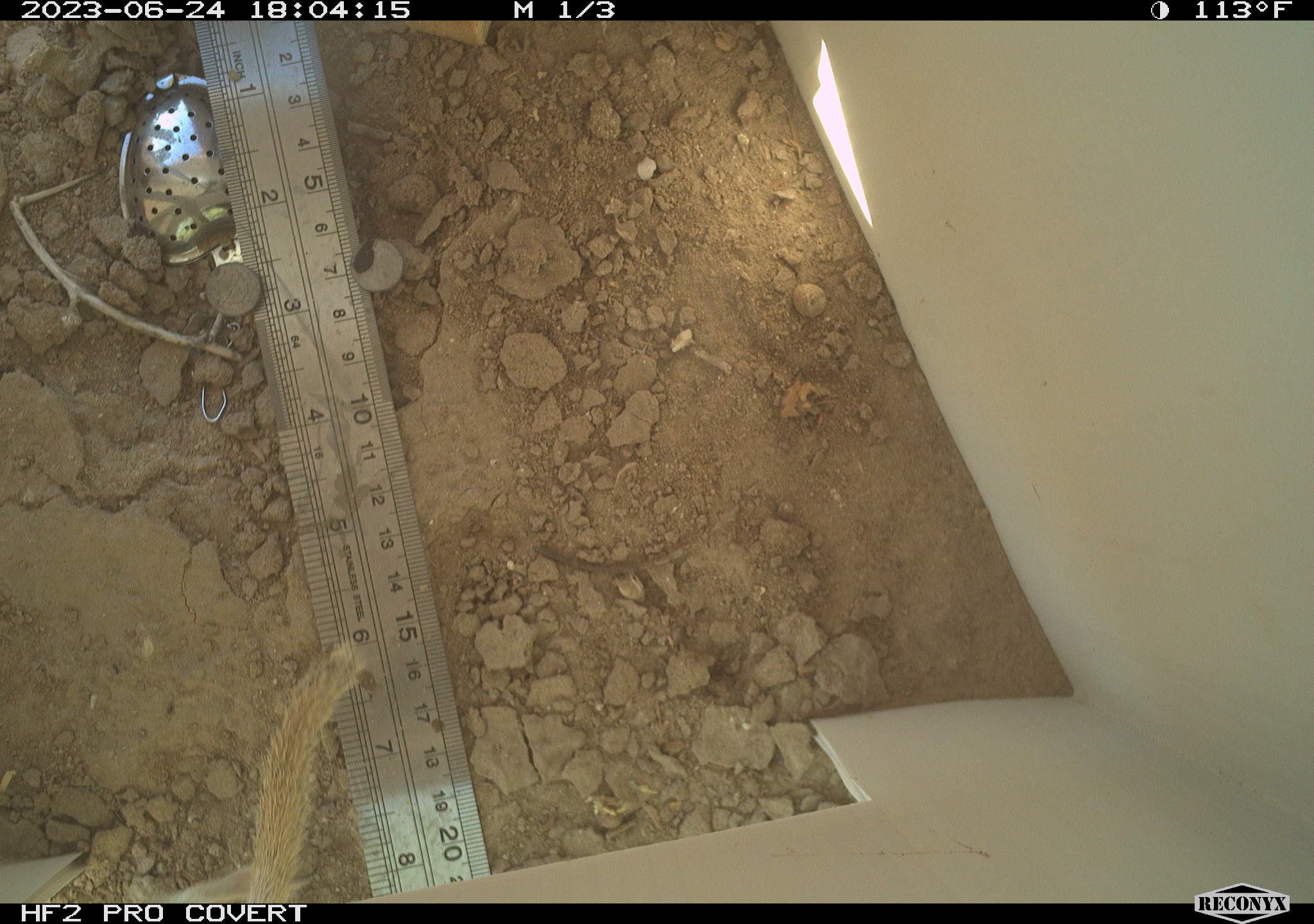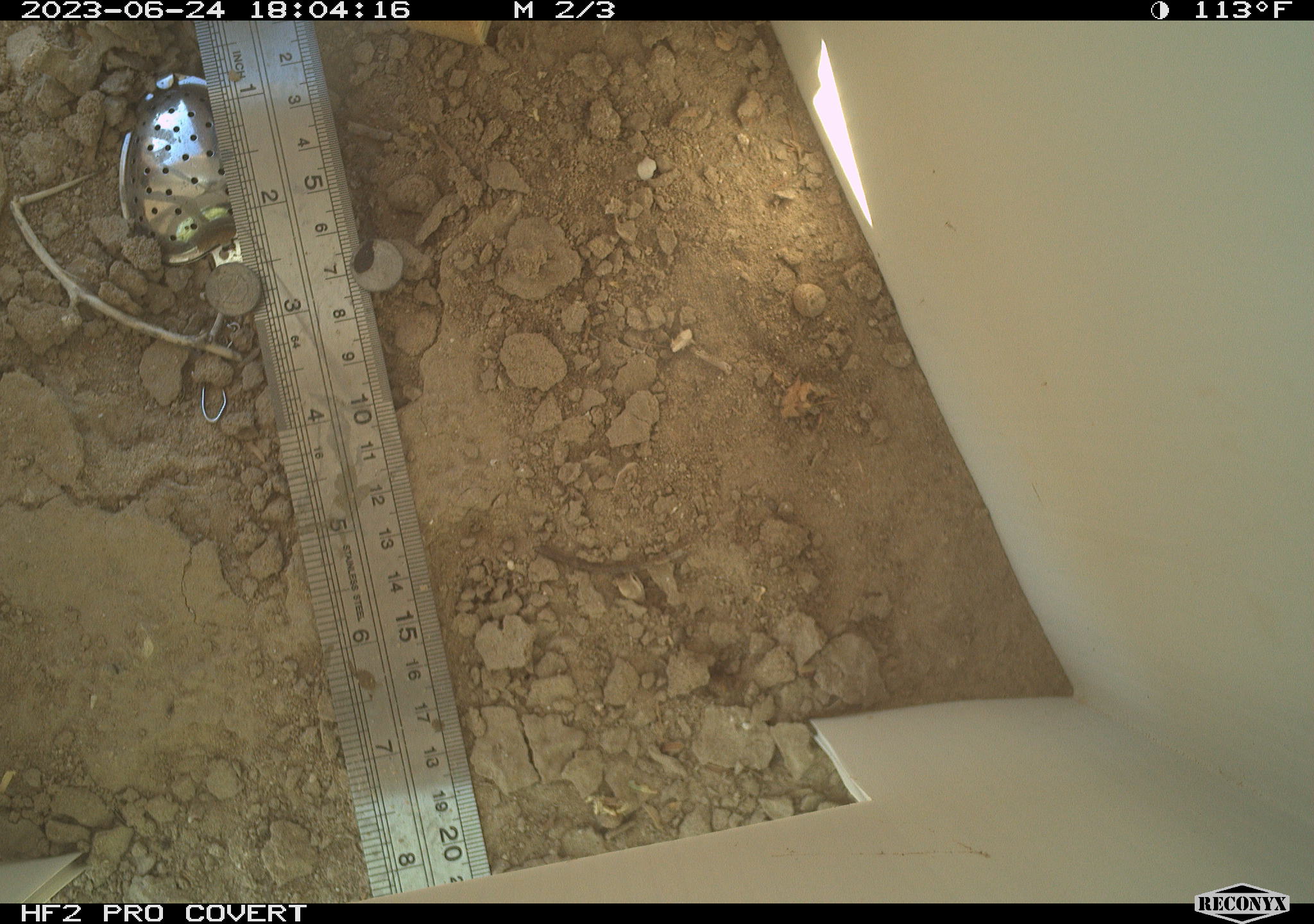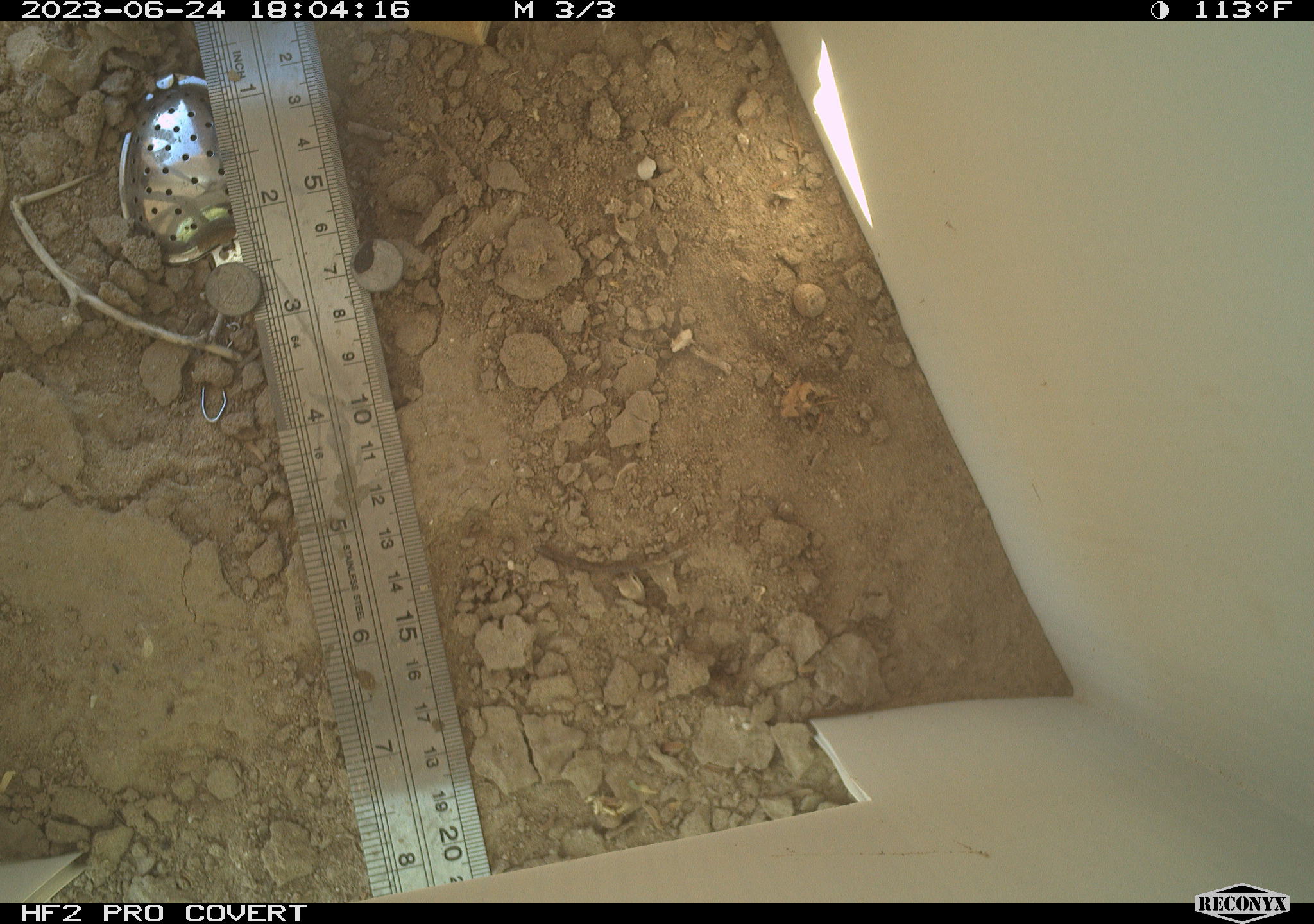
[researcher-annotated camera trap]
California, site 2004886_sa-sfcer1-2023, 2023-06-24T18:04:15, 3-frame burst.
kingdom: Animalia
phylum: Chordata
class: Mammalia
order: Rodentia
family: Sciuridae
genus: Xerospermophilus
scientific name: Xerospermophilus tereticaudus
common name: round-tailed ground squirrel